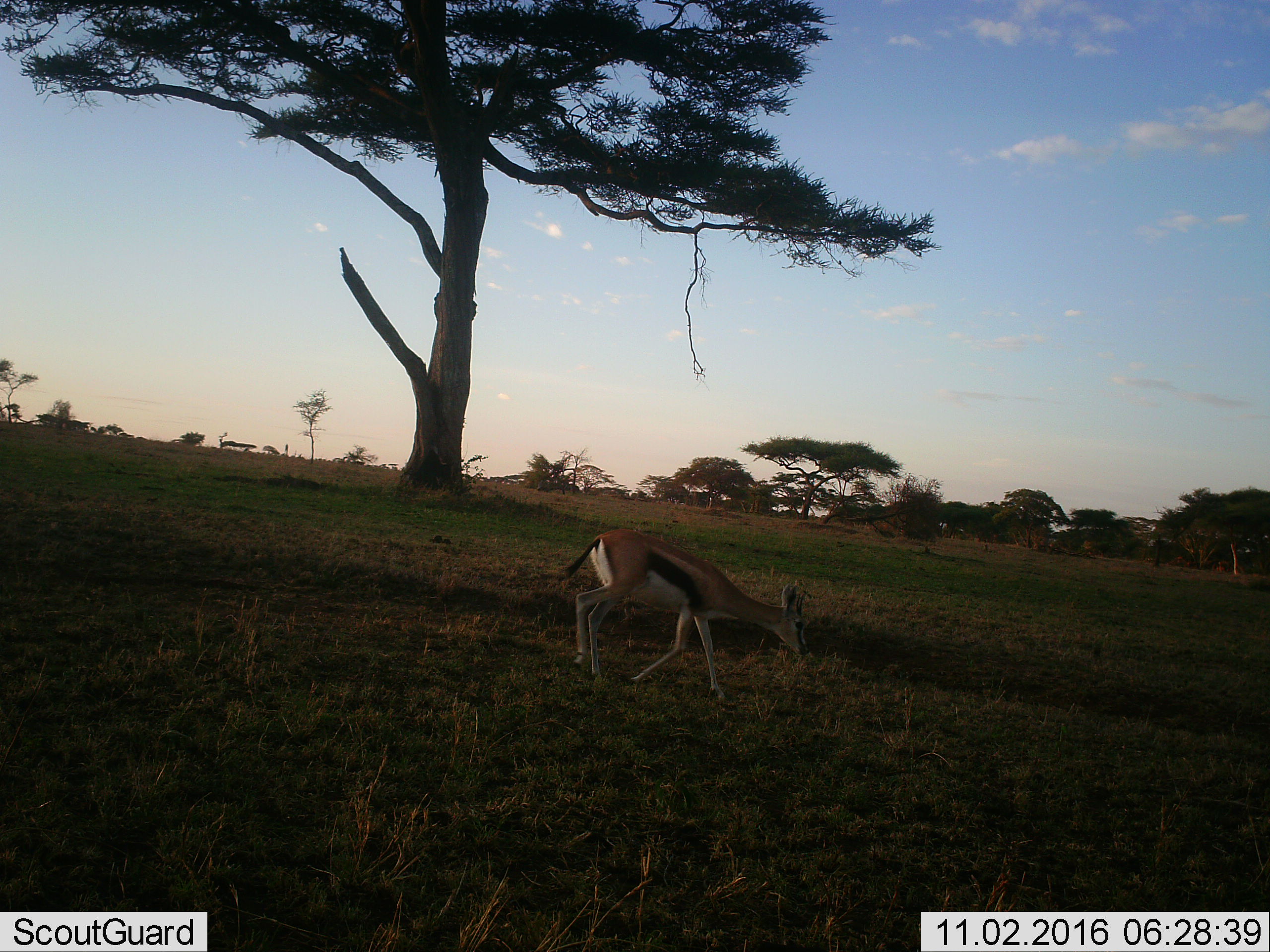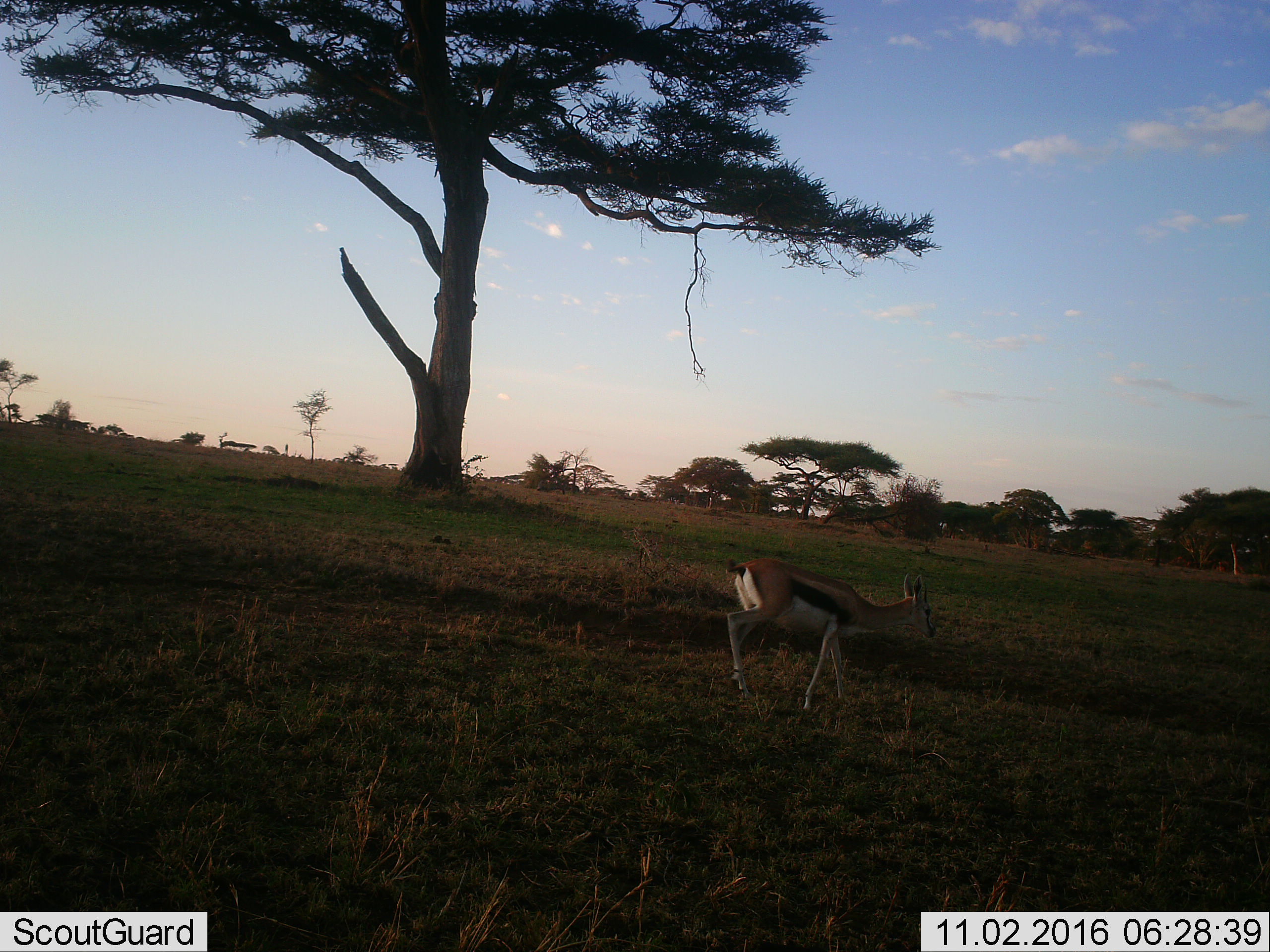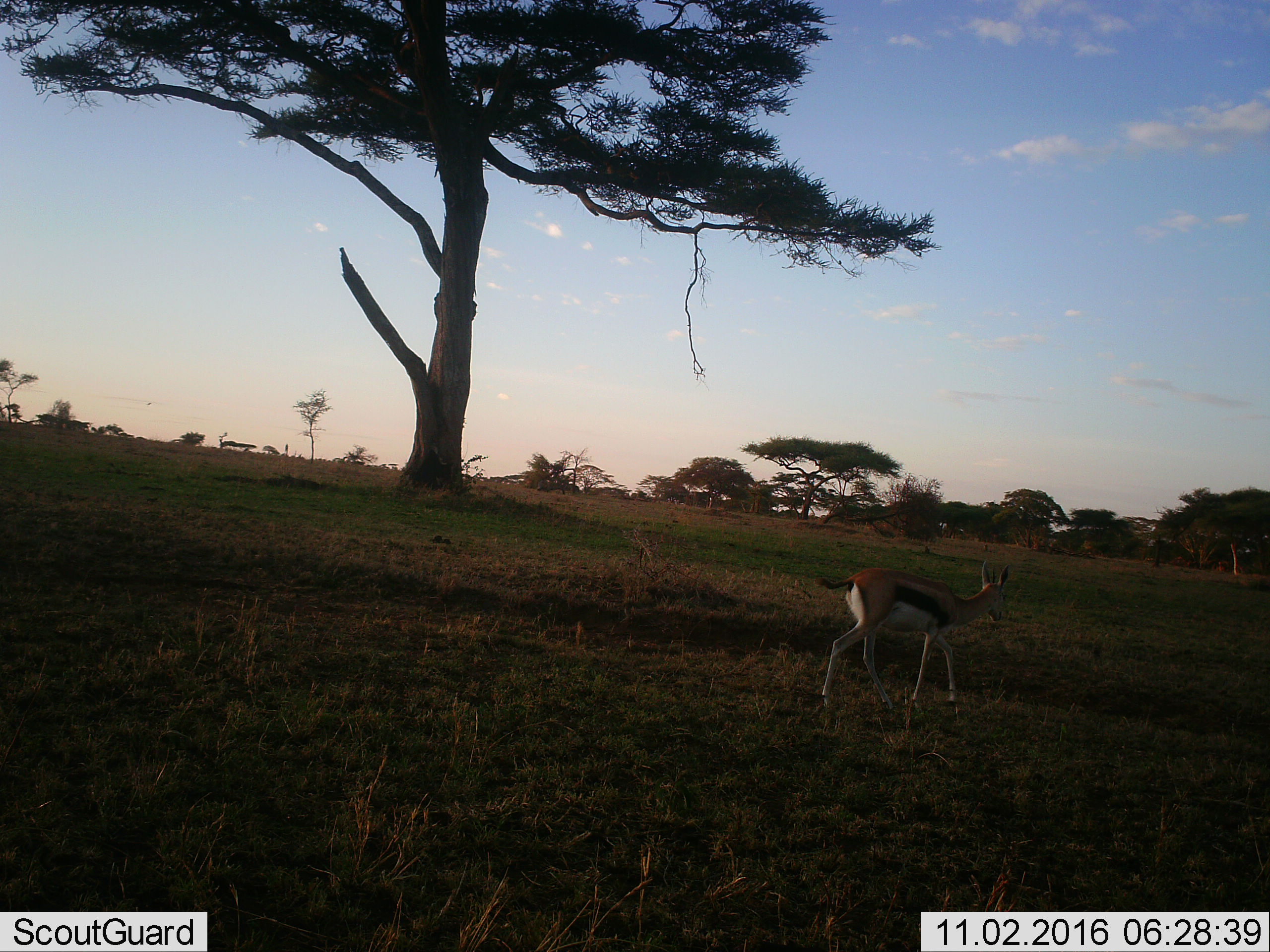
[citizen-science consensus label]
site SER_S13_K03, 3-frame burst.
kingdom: Animalia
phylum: Chordata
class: Mammalia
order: Artiodactyla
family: Bovidae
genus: Eudorcas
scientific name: Eudorcas thomsonii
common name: thomson's gazelle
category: gazellethomsons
Gazellethomsons (thomson's gazelle) (Eudorcas thomsonii), count 1. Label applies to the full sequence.